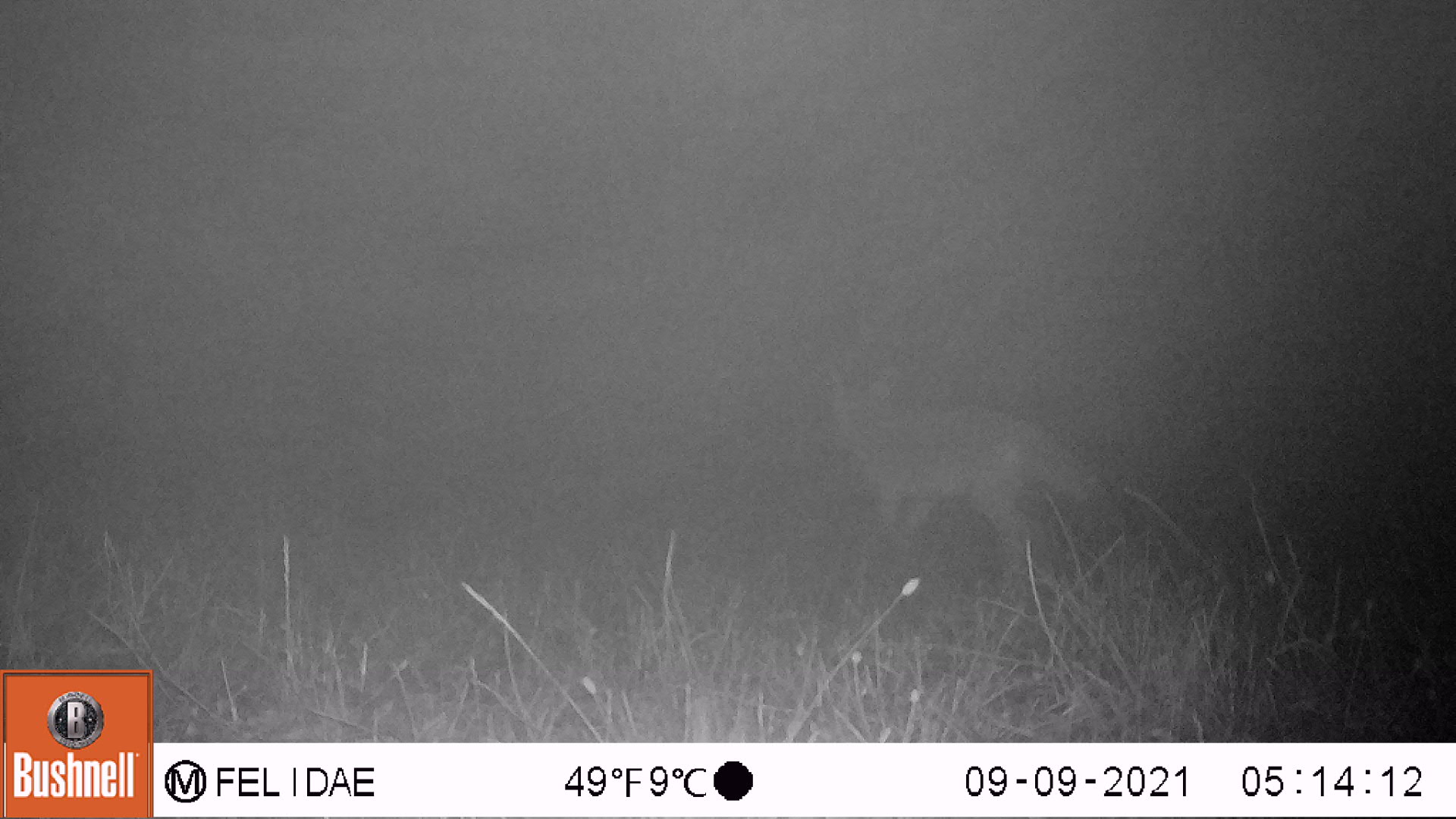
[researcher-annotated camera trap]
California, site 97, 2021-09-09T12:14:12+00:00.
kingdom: Animalia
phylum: Chordata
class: Mammalia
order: Carnivora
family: Canidae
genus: Canis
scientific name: Canis latrans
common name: coyote